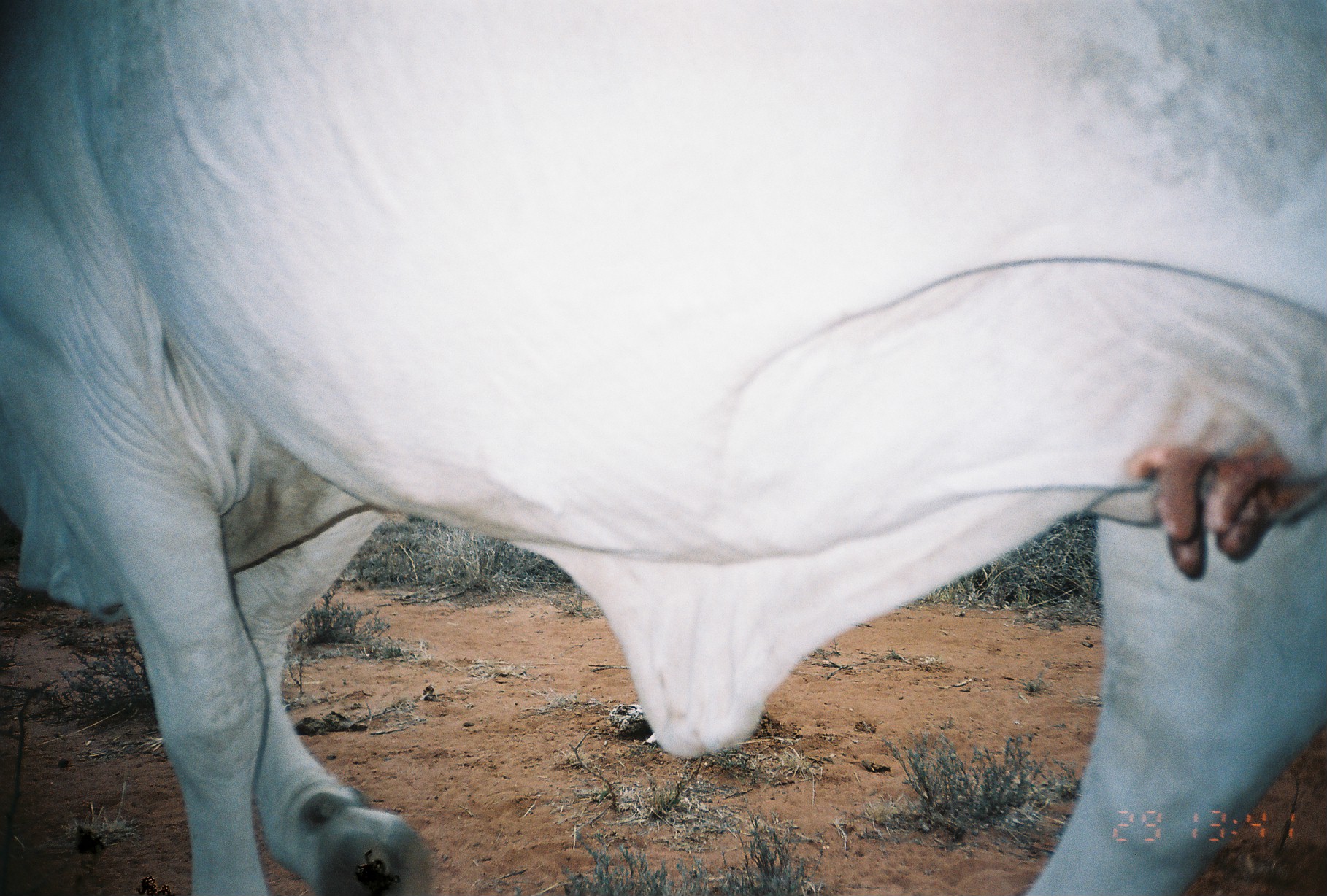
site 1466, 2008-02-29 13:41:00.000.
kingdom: Animalia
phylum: Chordata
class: Mammalia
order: Artiodactyla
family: Bovidae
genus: Bos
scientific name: Bos taurus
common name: domestic cattle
Bos taurus (domestic cattle), count 1.